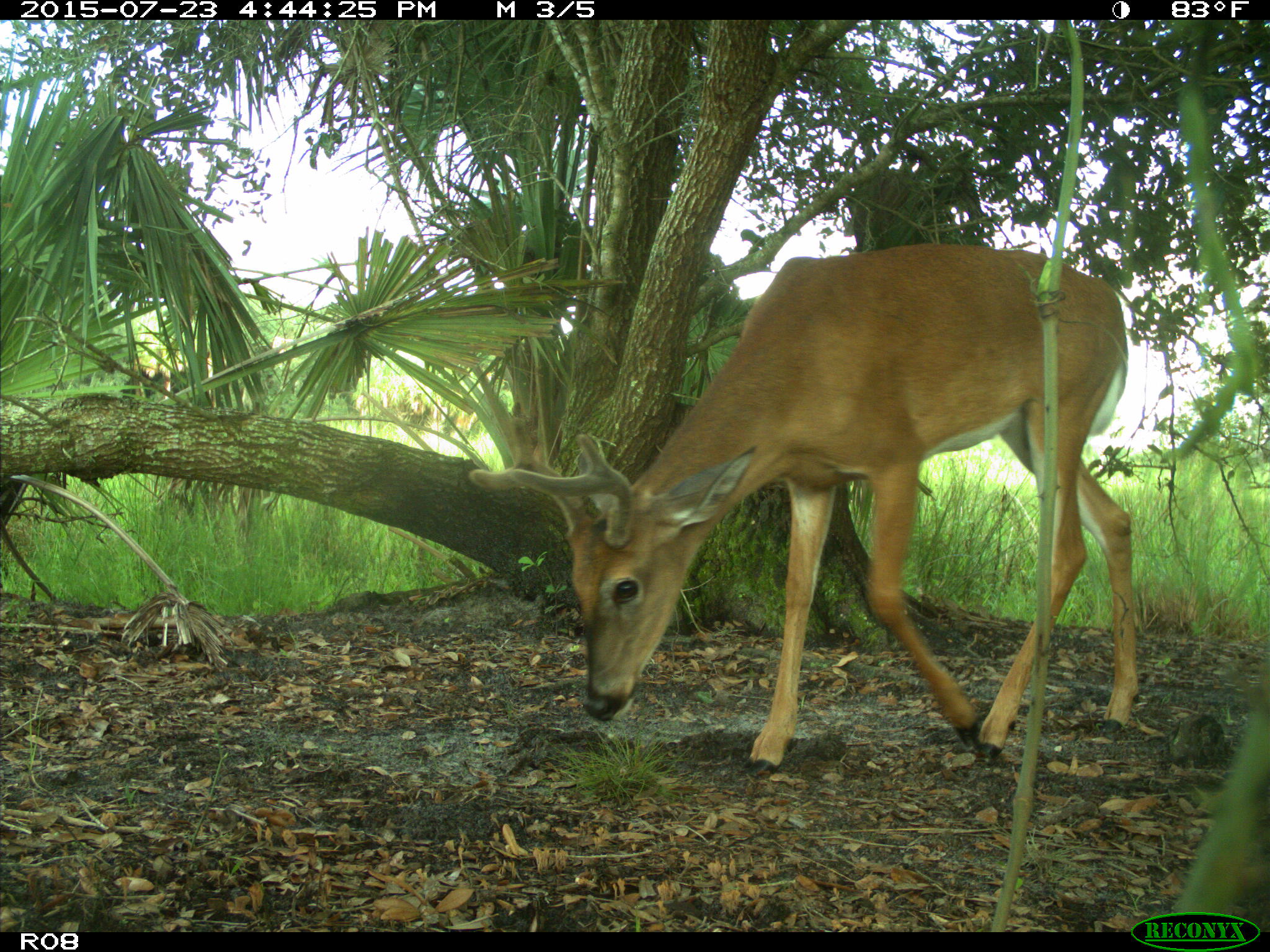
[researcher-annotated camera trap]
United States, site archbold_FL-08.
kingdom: Animalia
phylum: Chordata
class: Mammalia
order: Artiodactyla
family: Cervidae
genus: Odocoileus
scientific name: Odocoileus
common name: deer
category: unidentified deer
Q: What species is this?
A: Unidentified deer (deer) (Odocoileus).